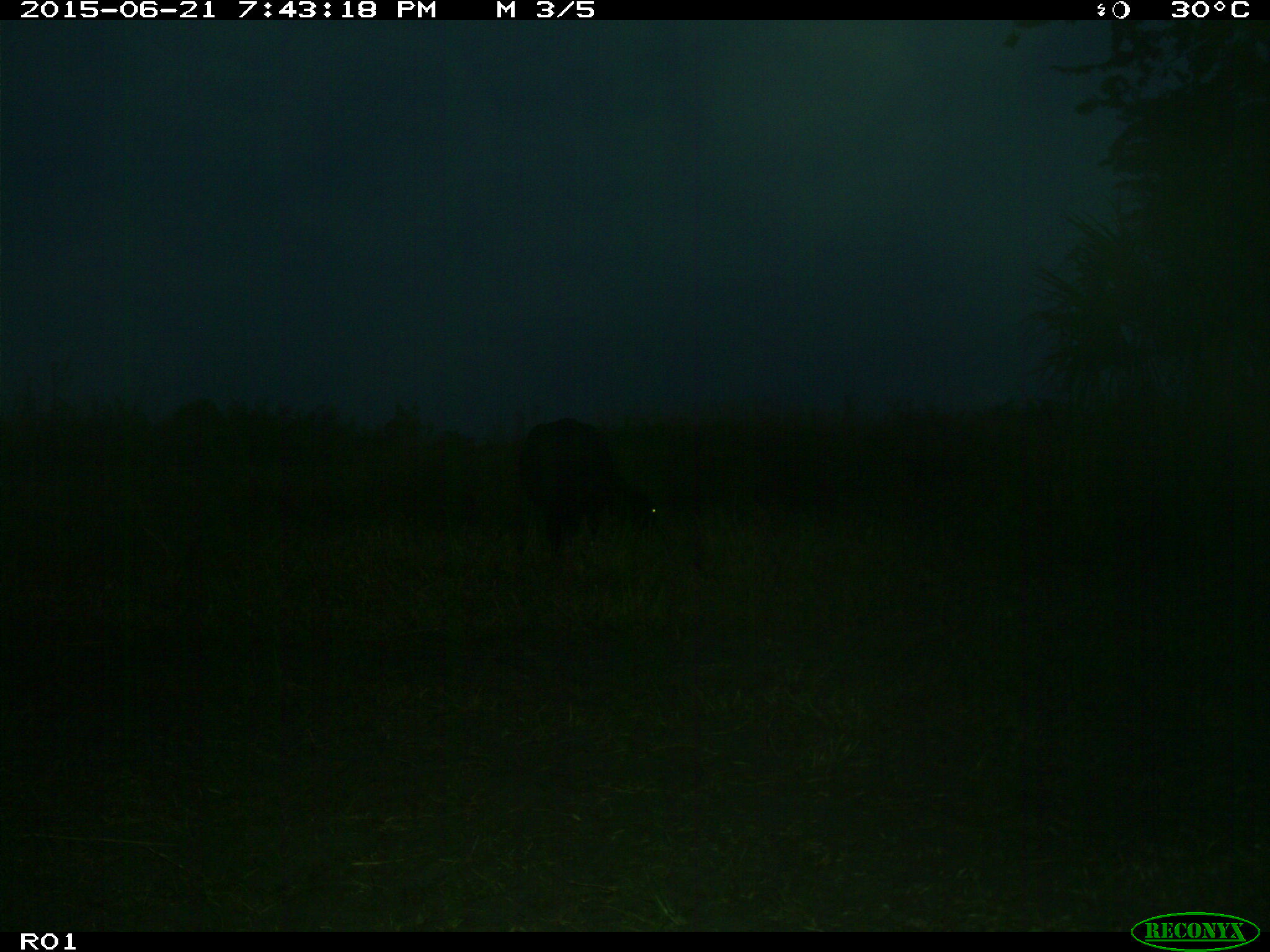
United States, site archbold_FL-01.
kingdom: Animalia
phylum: Chordata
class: Mammalia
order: Artiodactyla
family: Bovidae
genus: Bos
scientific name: Bos taurus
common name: domestic cow